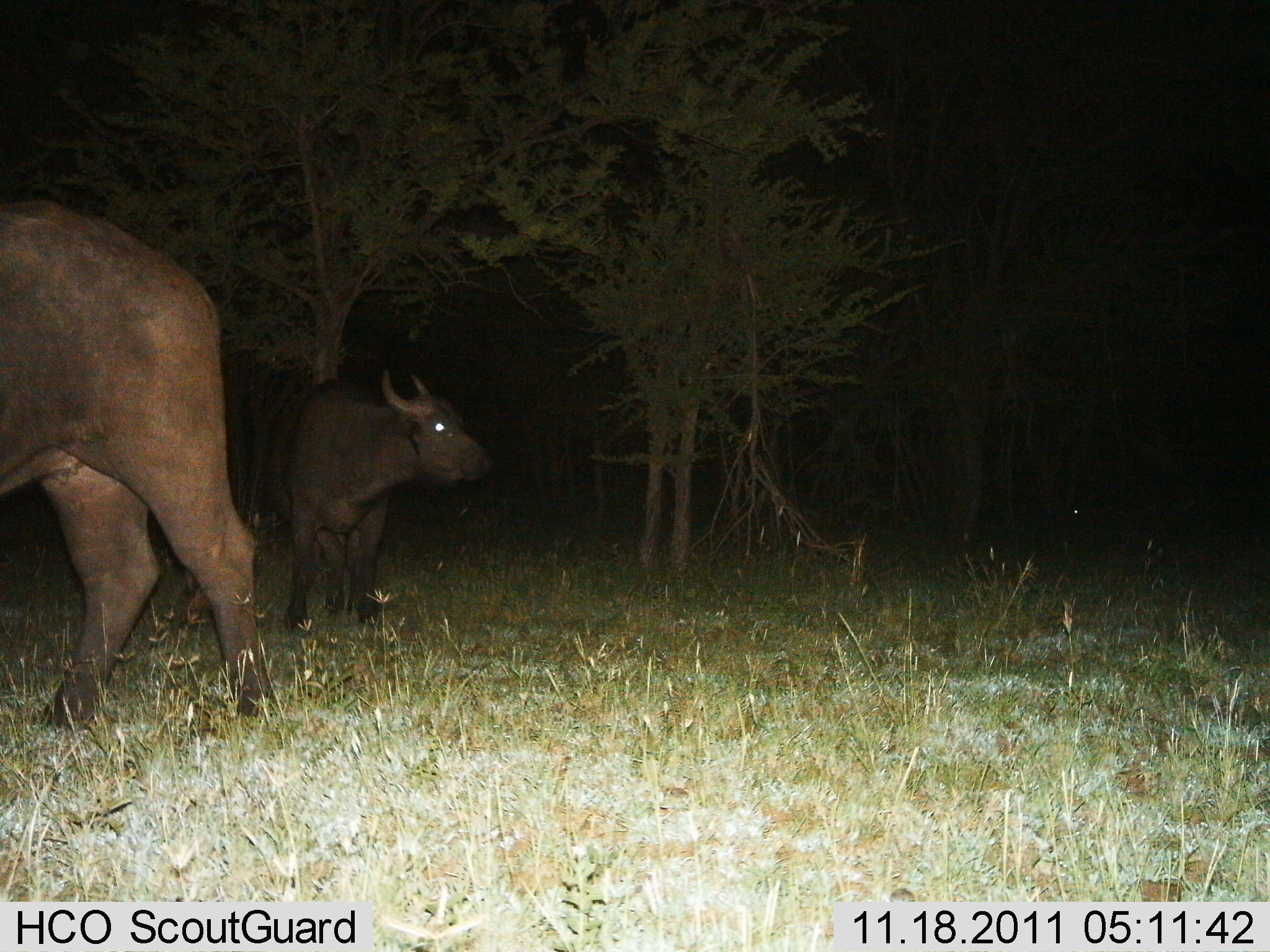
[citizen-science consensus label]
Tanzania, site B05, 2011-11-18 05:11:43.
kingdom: Animalia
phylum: Chordata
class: Mammalia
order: Artiodactyla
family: Bovidae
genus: Syncerus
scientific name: Syncerus caffer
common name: cape buffalo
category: buffalo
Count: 2.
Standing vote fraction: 85%.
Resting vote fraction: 0%.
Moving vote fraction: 23%.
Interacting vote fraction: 0%.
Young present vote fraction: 0%.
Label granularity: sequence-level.